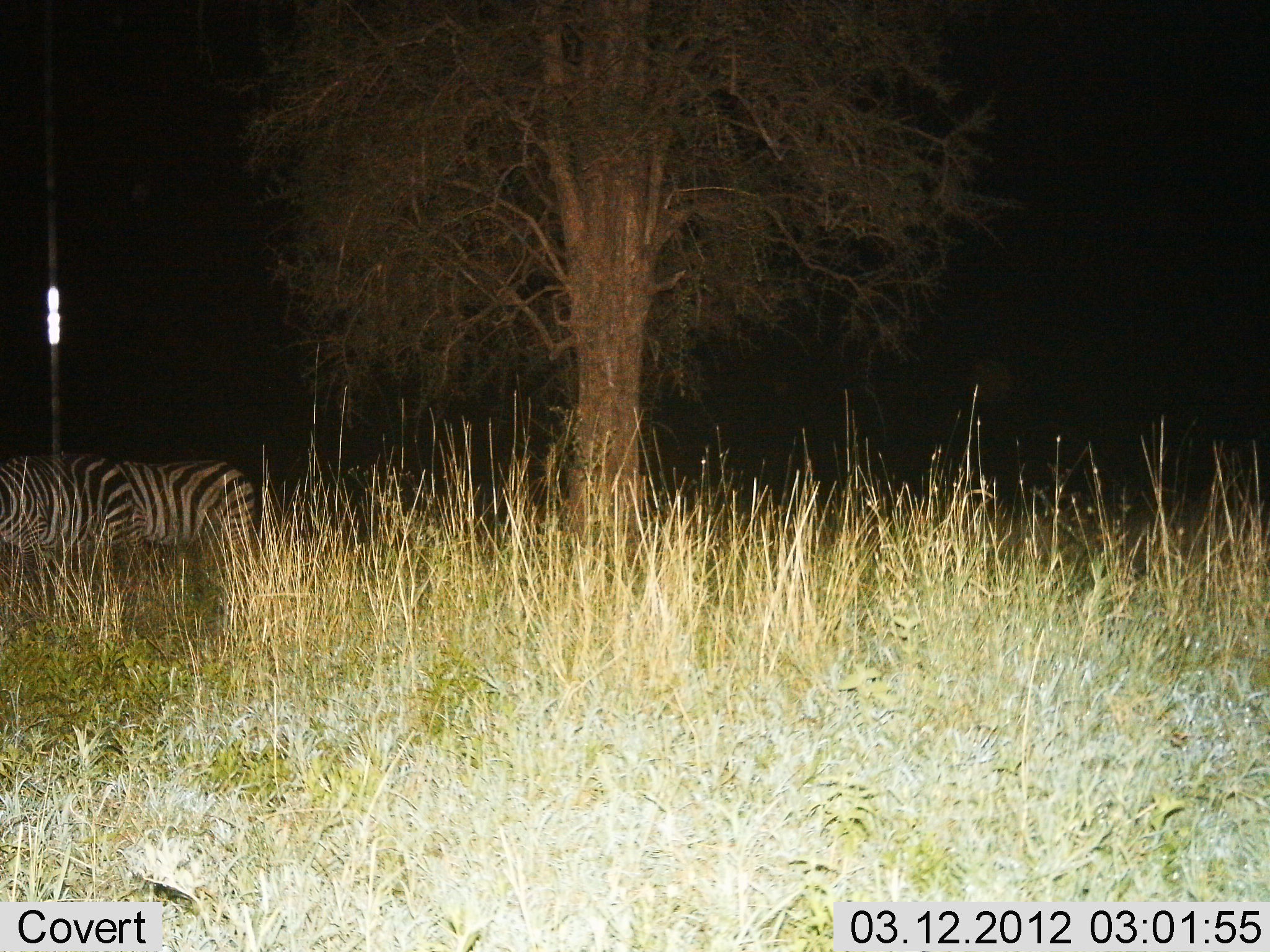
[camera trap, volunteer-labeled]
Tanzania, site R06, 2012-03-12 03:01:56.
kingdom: Animalia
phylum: Chordata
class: Mammalia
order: Perissodactyla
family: Equidae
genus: Equus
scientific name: Equus quagga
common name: plains zebra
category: zebra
Zebra (plains zebra) (Equus quagga), count 2. Behavior (volunteer vote fractions): standing 83%, resting 3%, moving 3%, interacting 0%. Young present (vote fraction): 0%. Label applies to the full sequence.